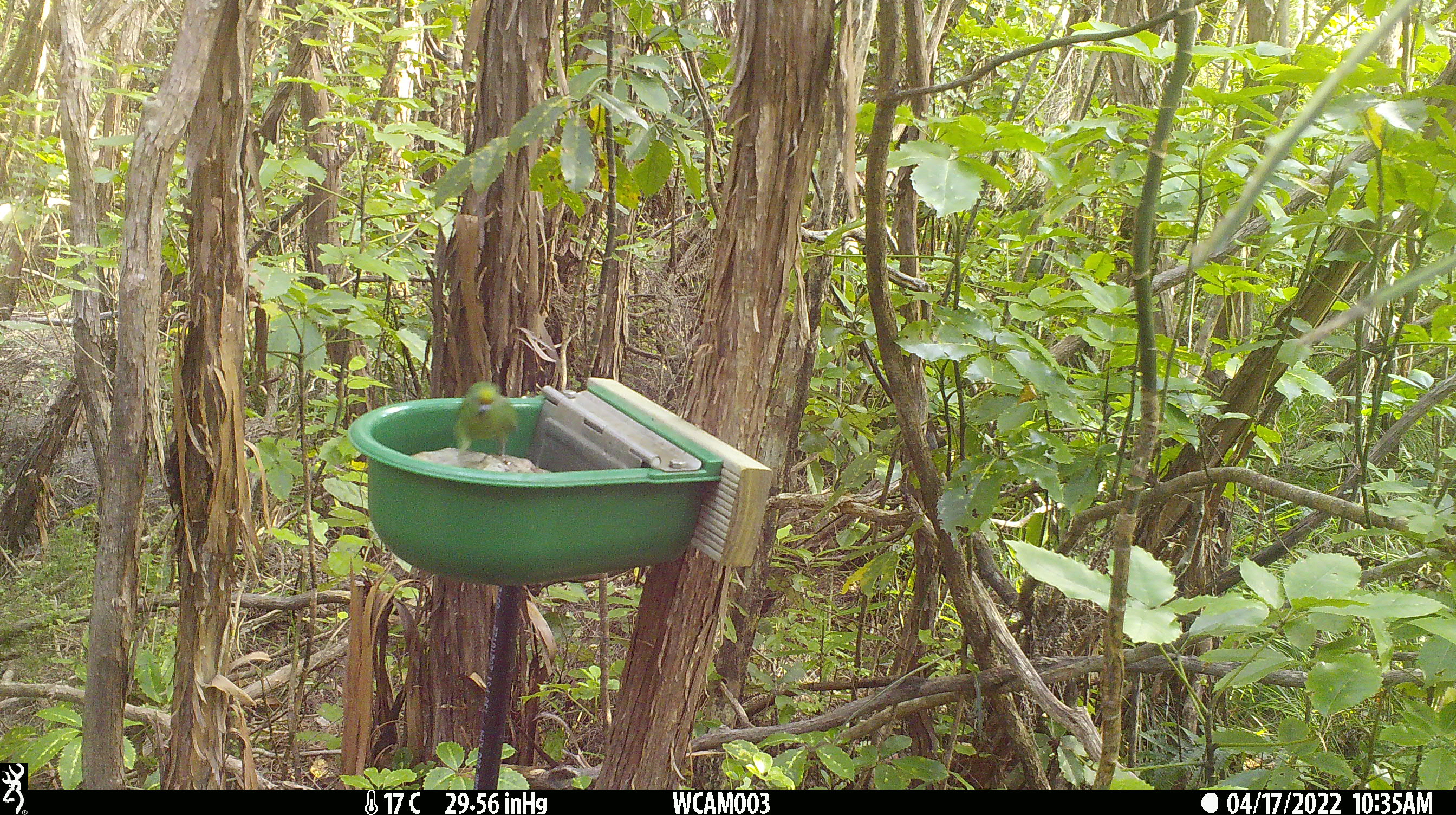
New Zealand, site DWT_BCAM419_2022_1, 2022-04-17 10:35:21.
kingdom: Animalia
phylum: Chordata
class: Aves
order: Psittaciformes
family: Psittaculidae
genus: Cyanoramphus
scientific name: Cyanoramphus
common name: parakeet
Parakeet (Cyanoramphus).